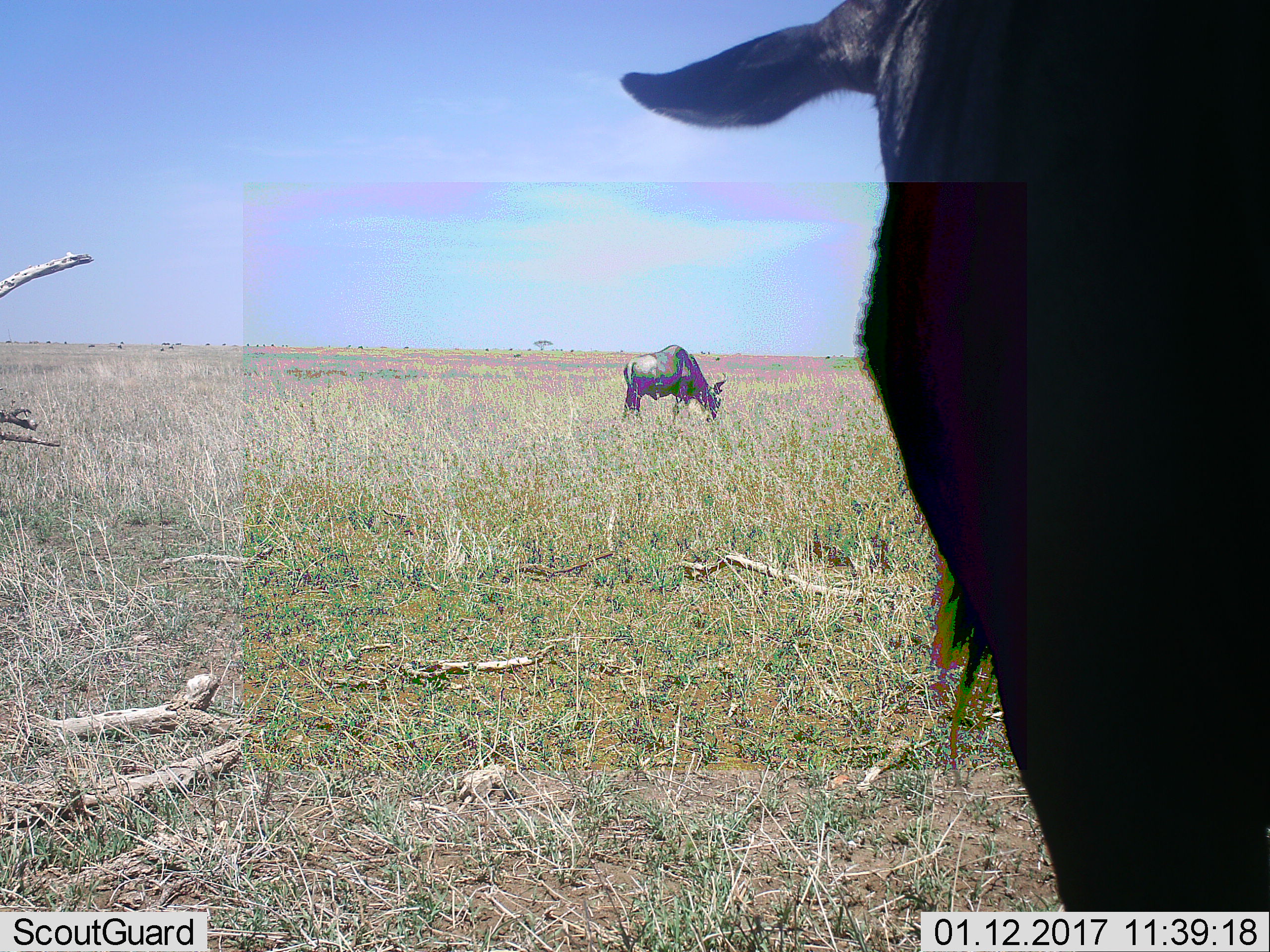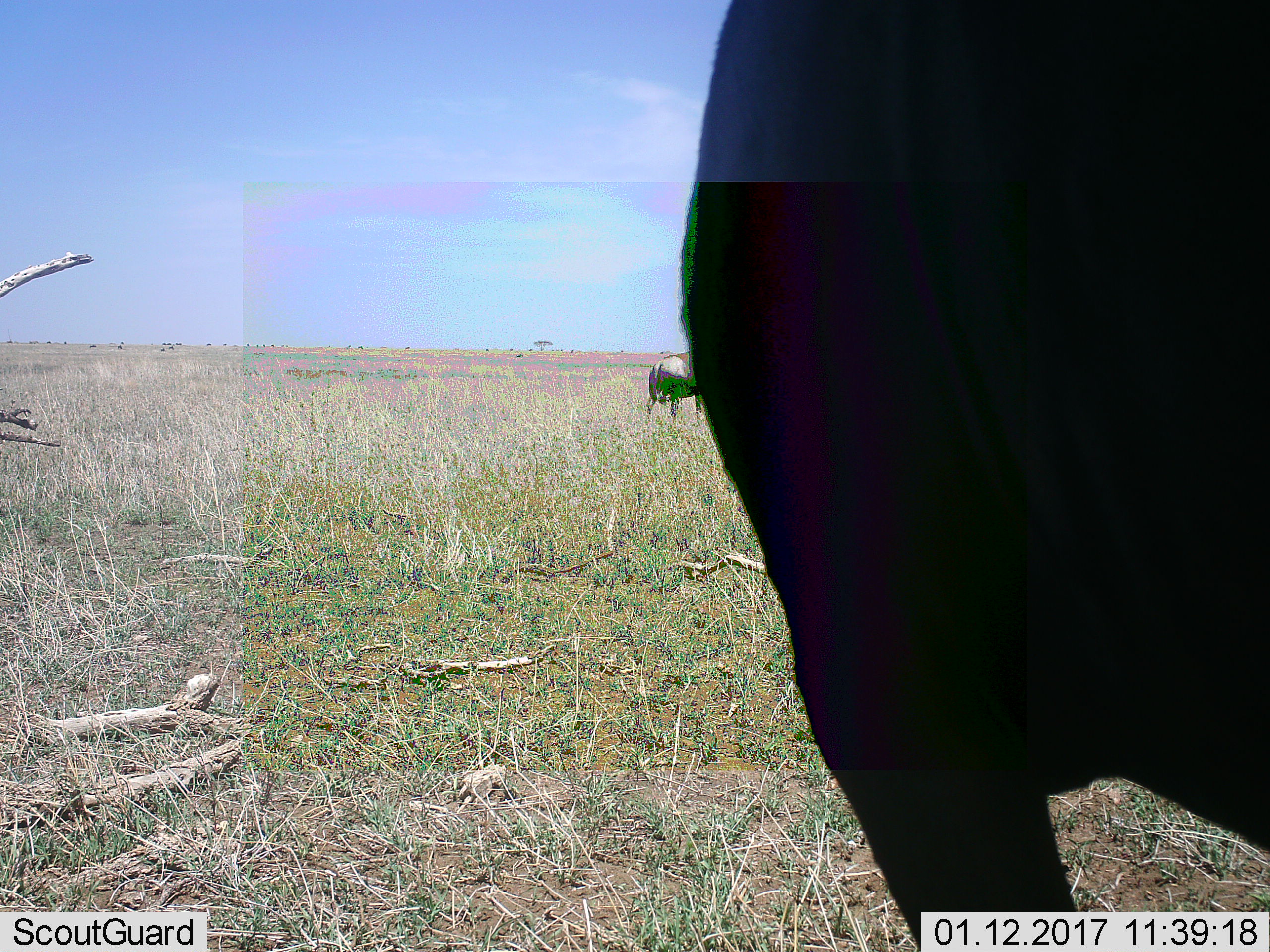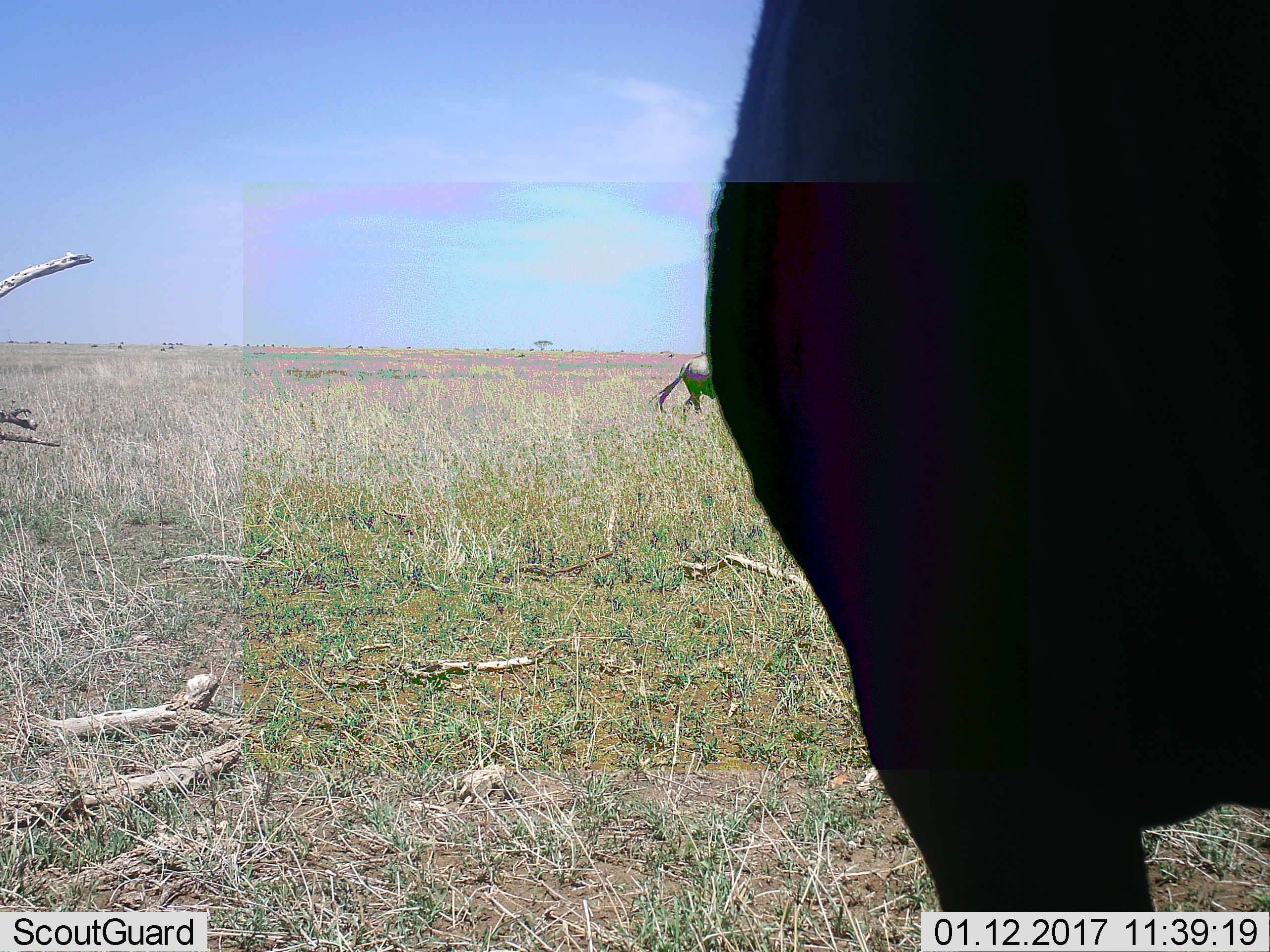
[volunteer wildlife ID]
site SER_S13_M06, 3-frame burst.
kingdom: Animalia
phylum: Chordata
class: Mammalia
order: Artiodactyla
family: Bovidae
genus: Connochaetes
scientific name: Connochaetes taurinus taurinus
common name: blue wildebeest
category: wildebeestblue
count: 2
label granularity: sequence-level